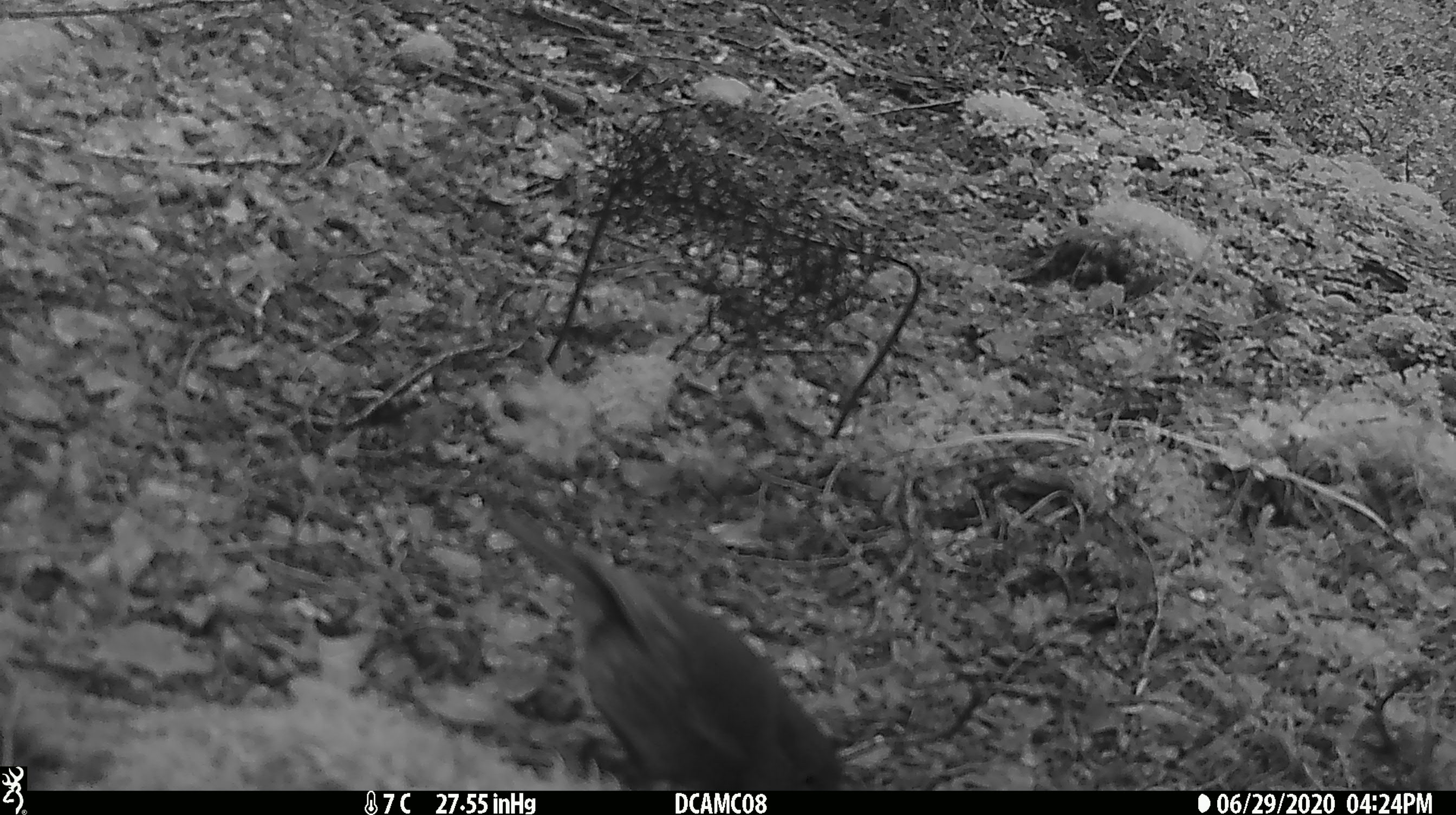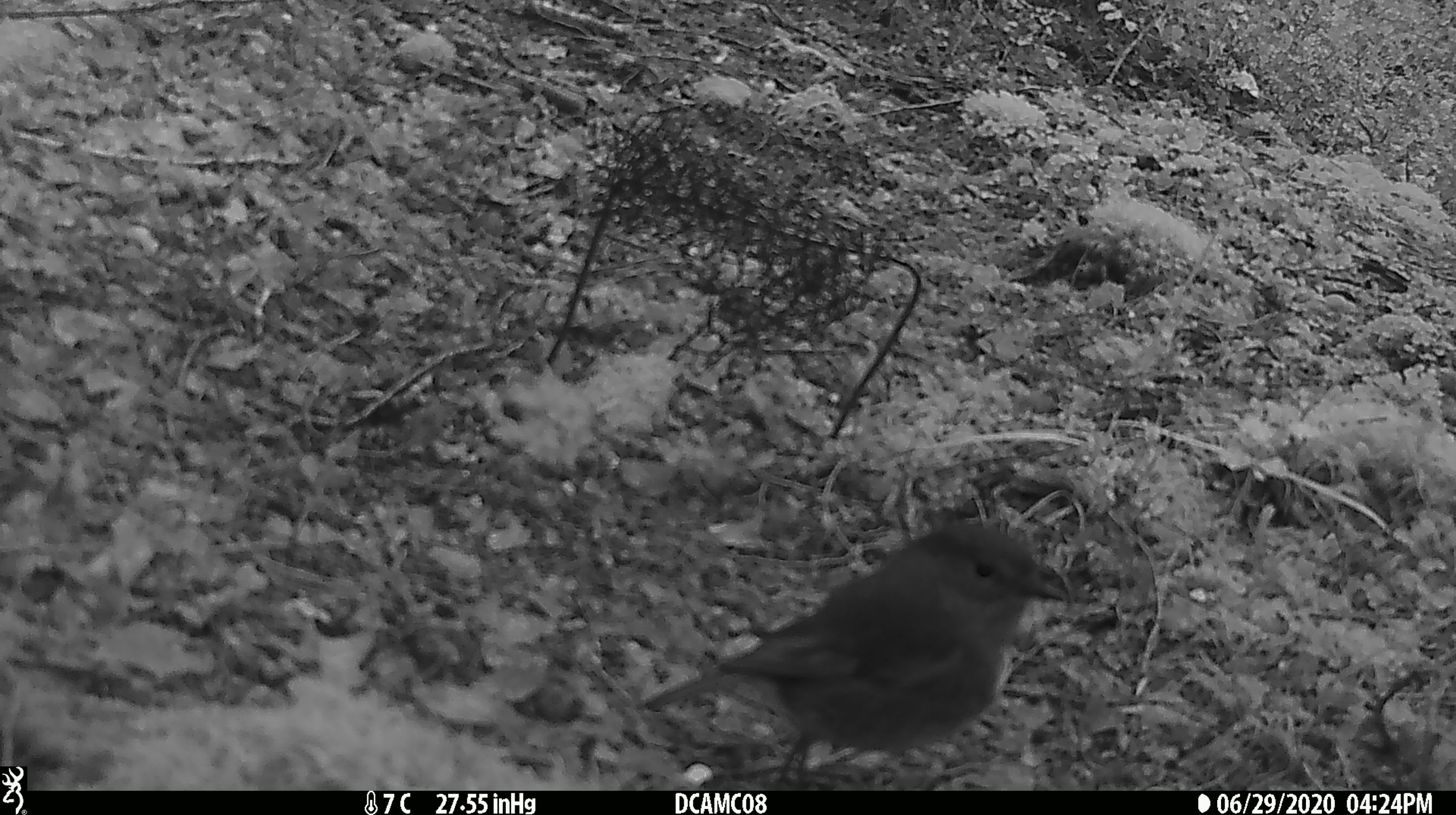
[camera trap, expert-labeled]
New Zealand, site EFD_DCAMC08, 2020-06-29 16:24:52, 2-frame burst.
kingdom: Animalia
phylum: Chordata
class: Aves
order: Passeriformes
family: Petroicidae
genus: Petroica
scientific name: Petroica australis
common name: new zealand robin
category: robin